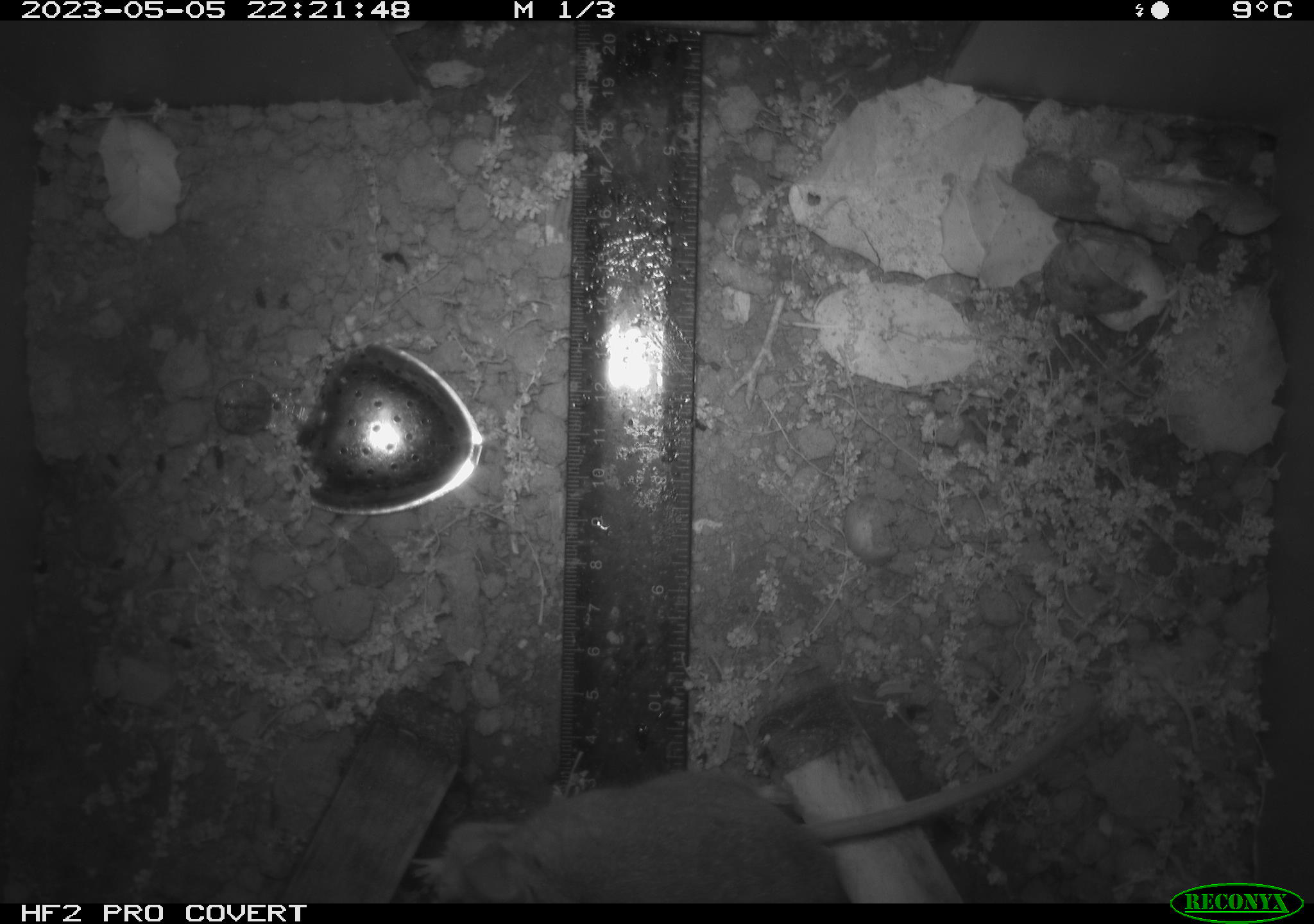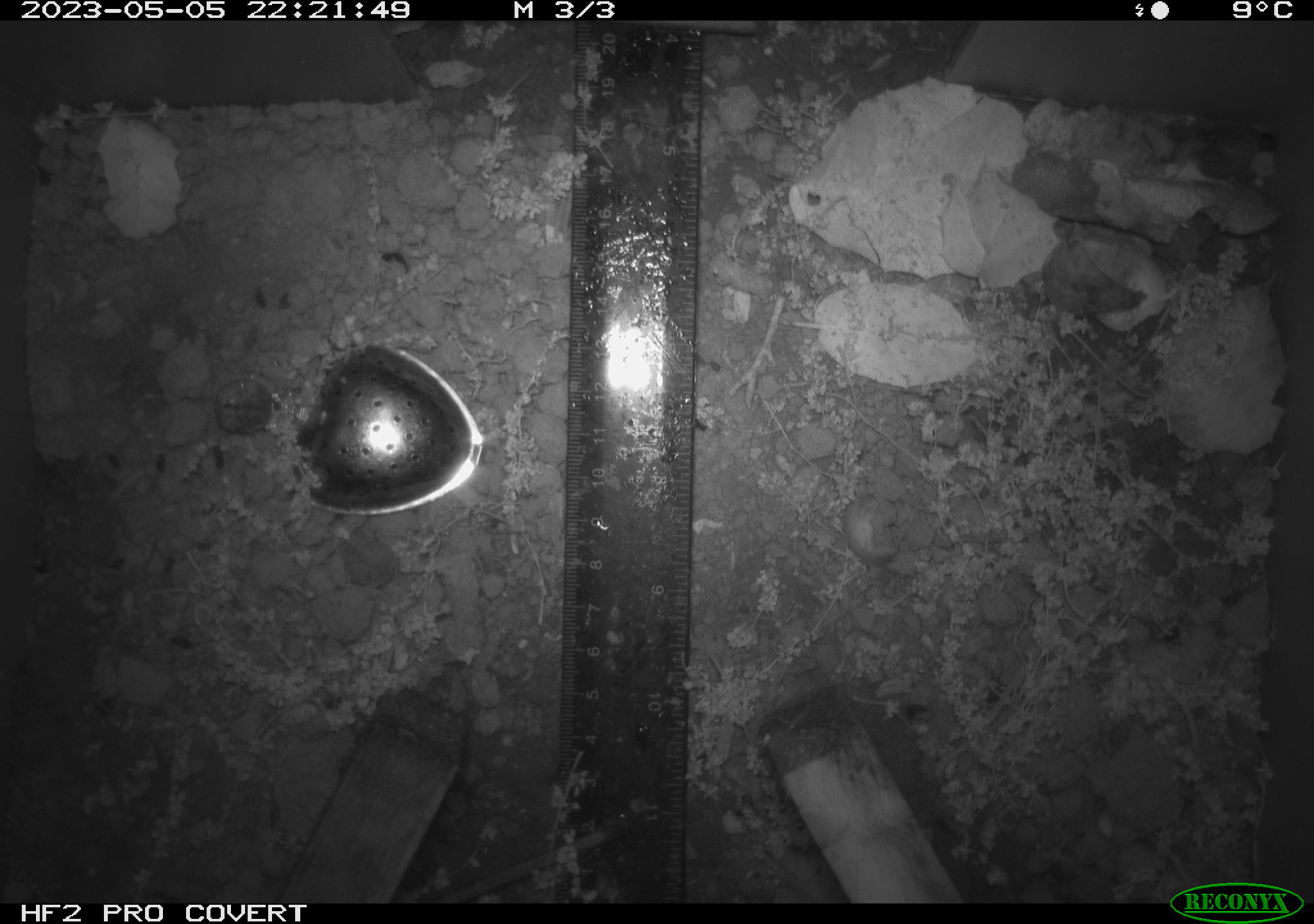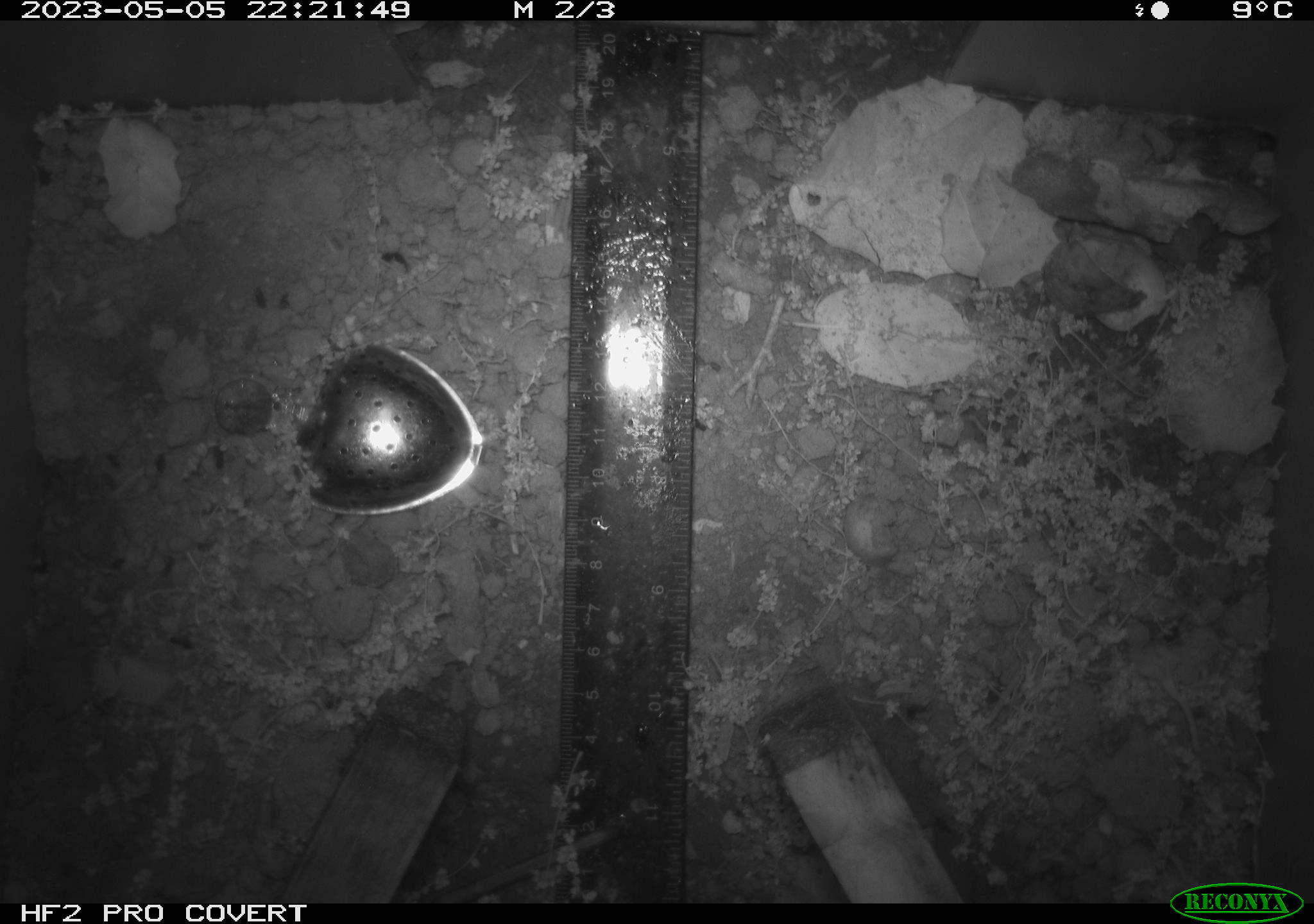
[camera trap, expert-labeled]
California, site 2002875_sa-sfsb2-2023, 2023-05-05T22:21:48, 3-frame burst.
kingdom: Animalia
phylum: Chordata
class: Mammalia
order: Rodentia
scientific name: Rodentia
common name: mouse species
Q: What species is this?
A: Mouse species (Rodentia).